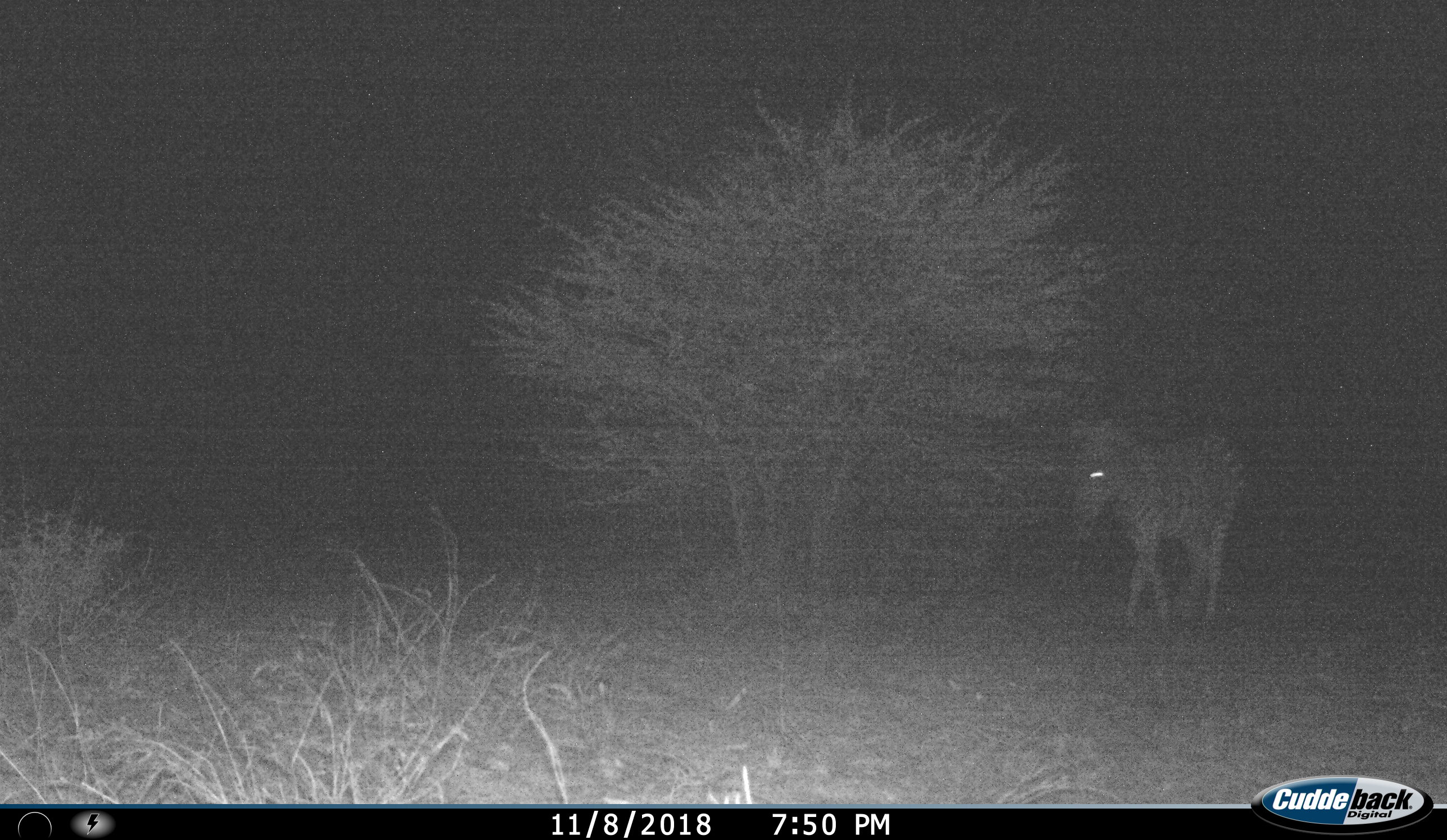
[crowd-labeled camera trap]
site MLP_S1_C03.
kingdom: Animalia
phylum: Chordata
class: Mammalia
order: Perissodactyla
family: Equidae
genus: Equus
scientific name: Equus quagga burchellii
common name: burchell's zebra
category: zebraburchells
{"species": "zebraburchells (burchell's zebra) (Equus quagga burchellii)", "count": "1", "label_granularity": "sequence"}